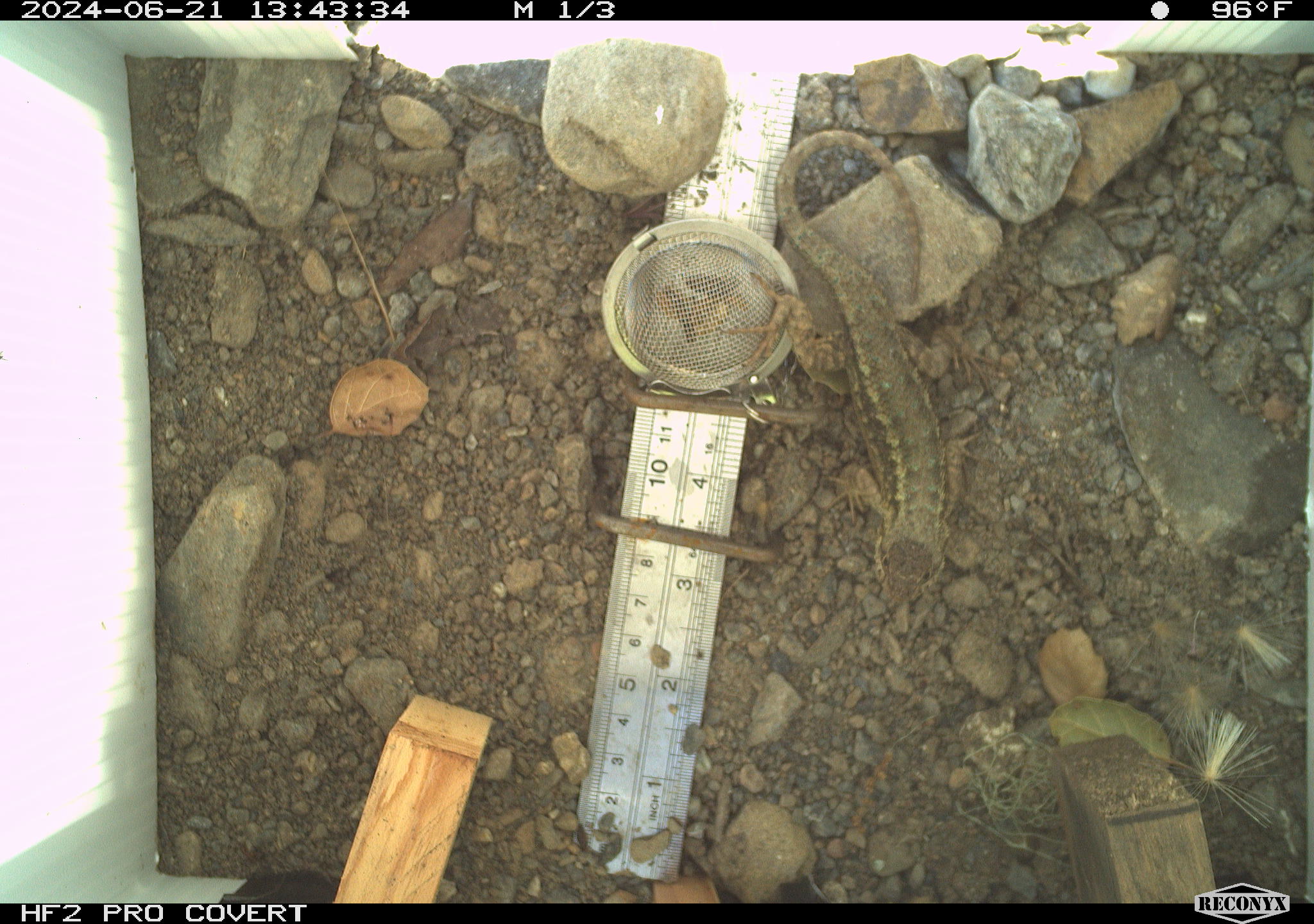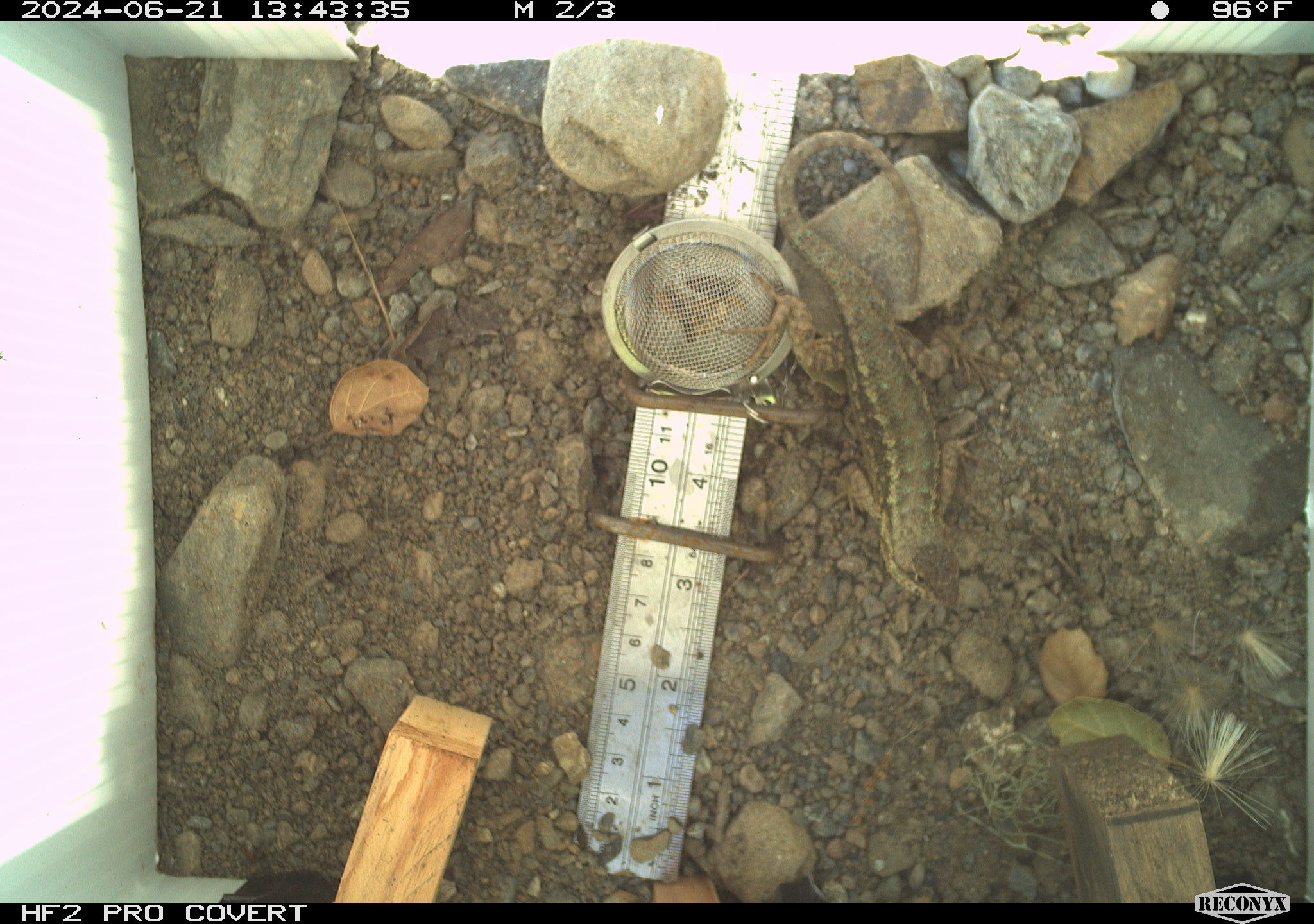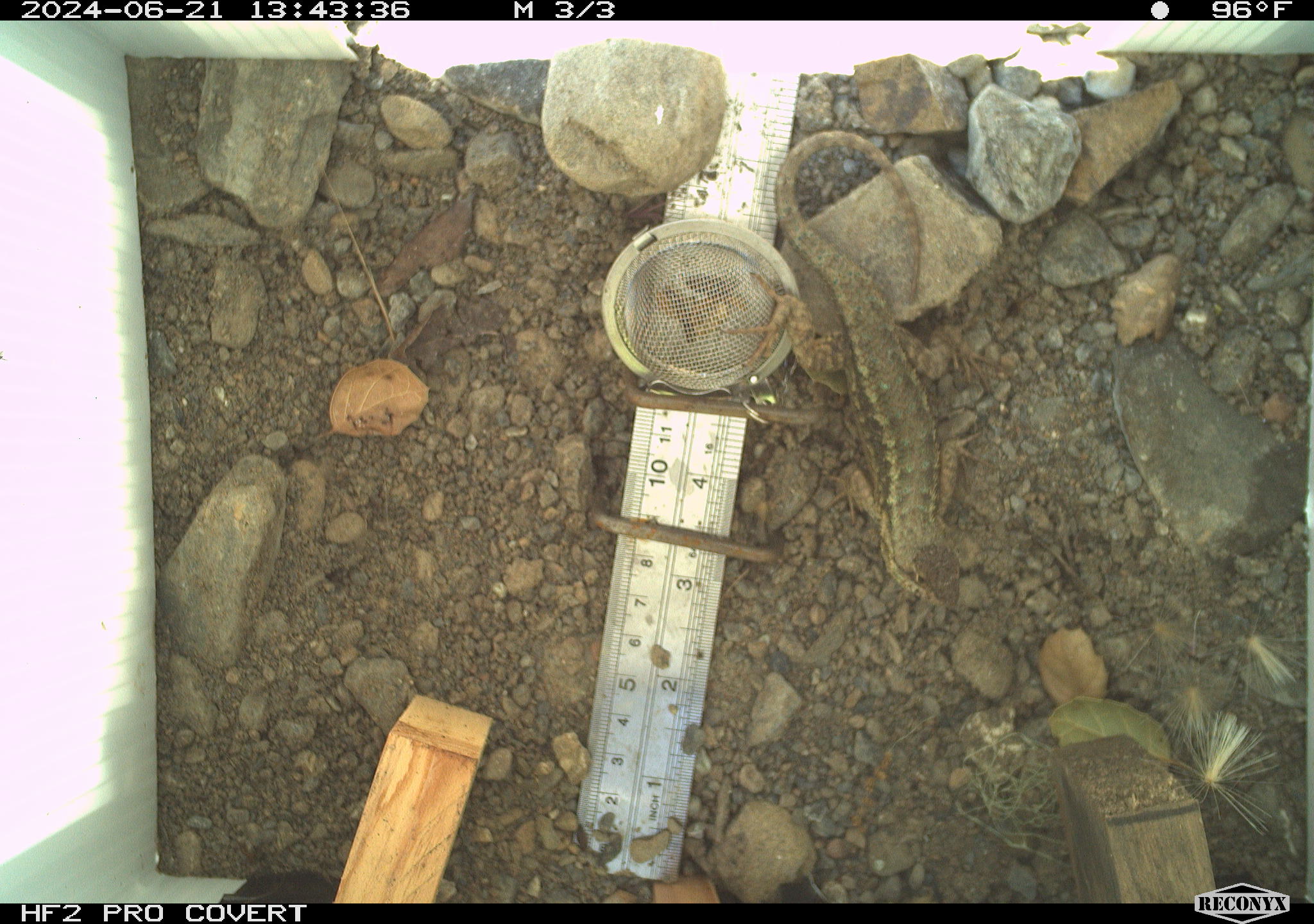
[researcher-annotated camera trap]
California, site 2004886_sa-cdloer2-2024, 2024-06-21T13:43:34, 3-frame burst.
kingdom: Animalia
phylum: Chordata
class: Reptilia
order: Squamata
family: Phrynosomatidae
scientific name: Phrynosomatidae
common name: phrynosomatid lizards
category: phrynosomatidae family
Phrynosomatidae family (phrynosomatid lizards) (Phrynosomatidae).